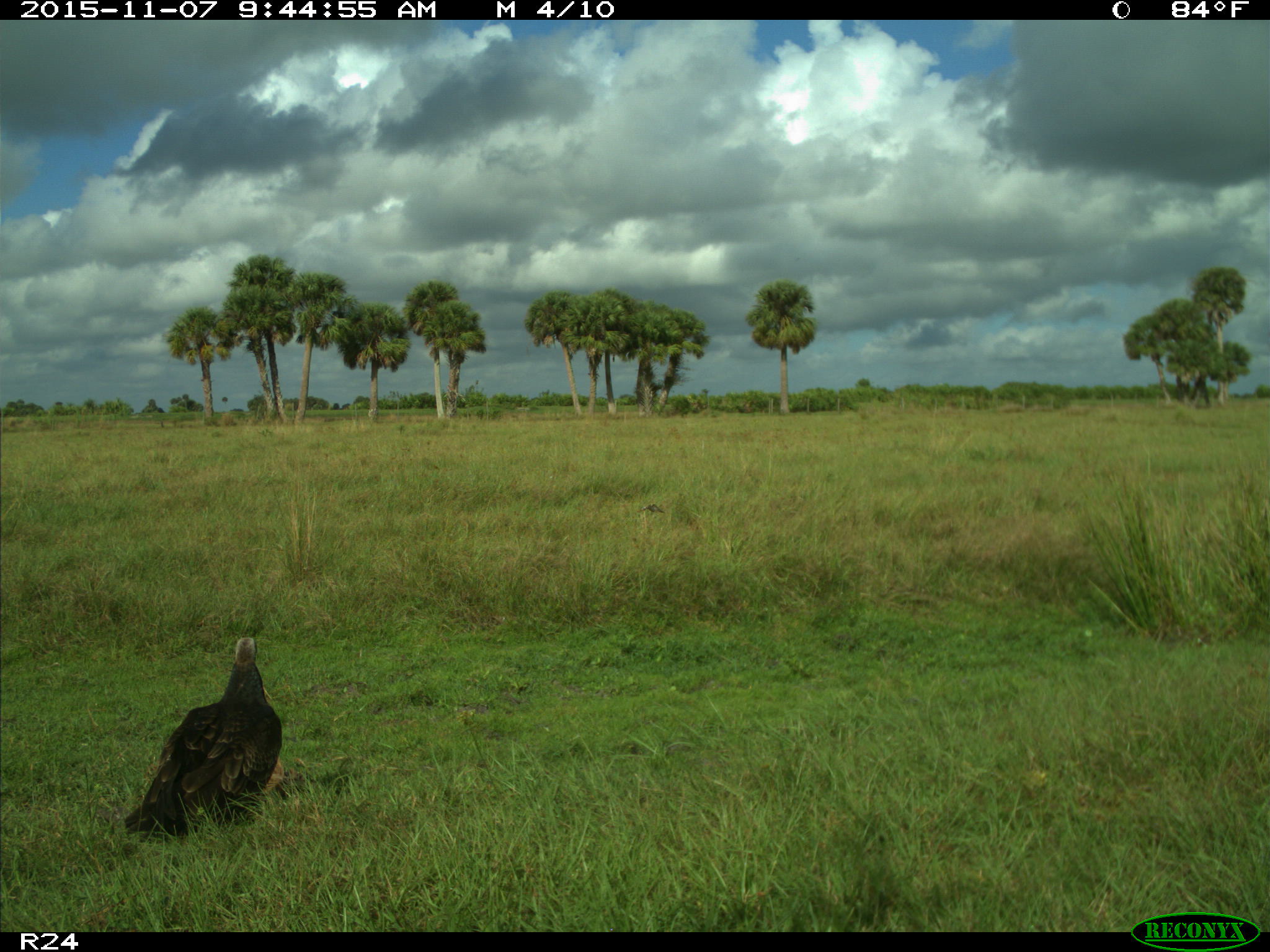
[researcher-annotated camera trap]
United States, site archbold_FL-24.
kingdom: Animalia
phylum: Chordata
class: Aves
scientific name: Aves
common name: birds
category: unidentified bird